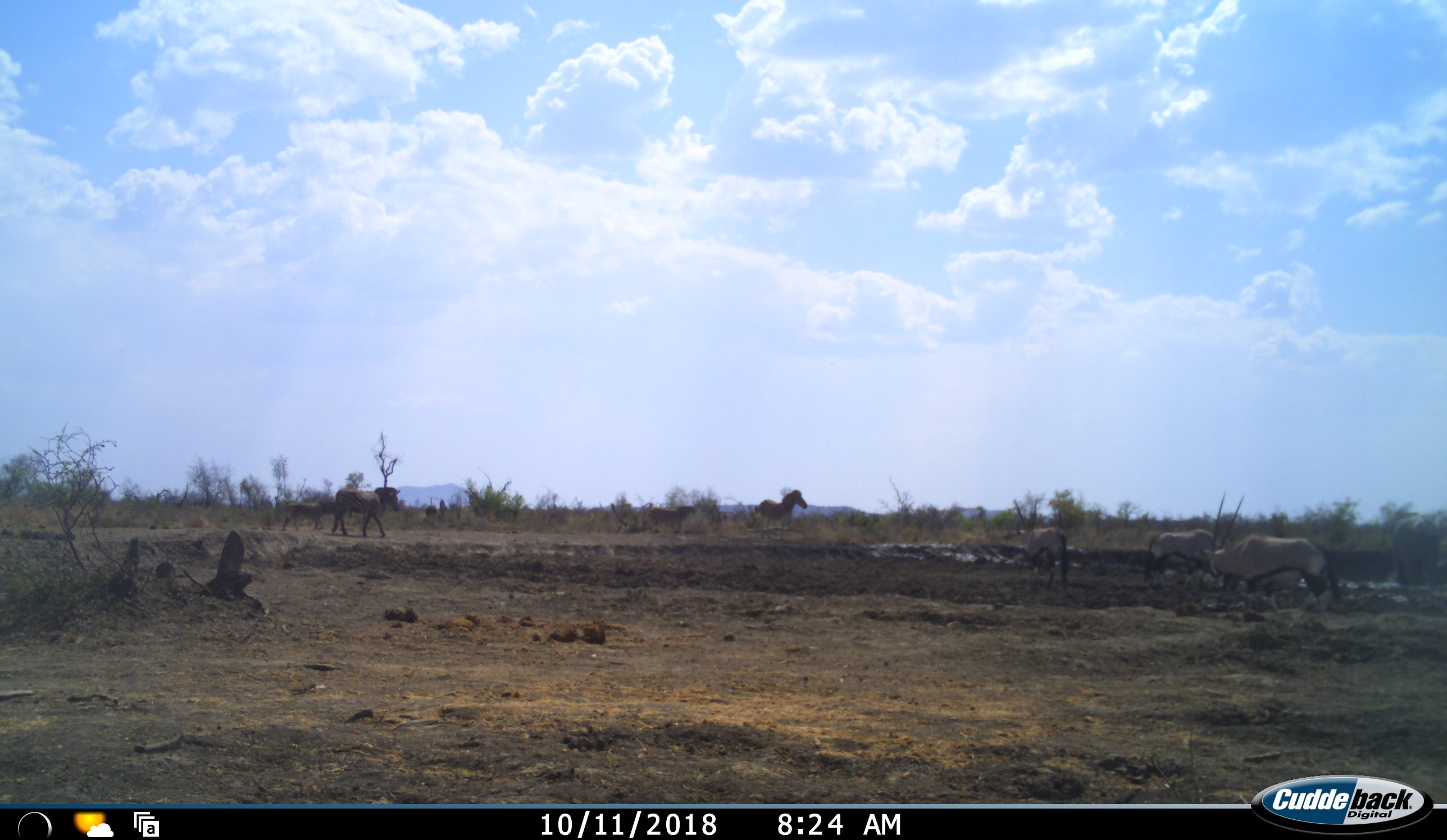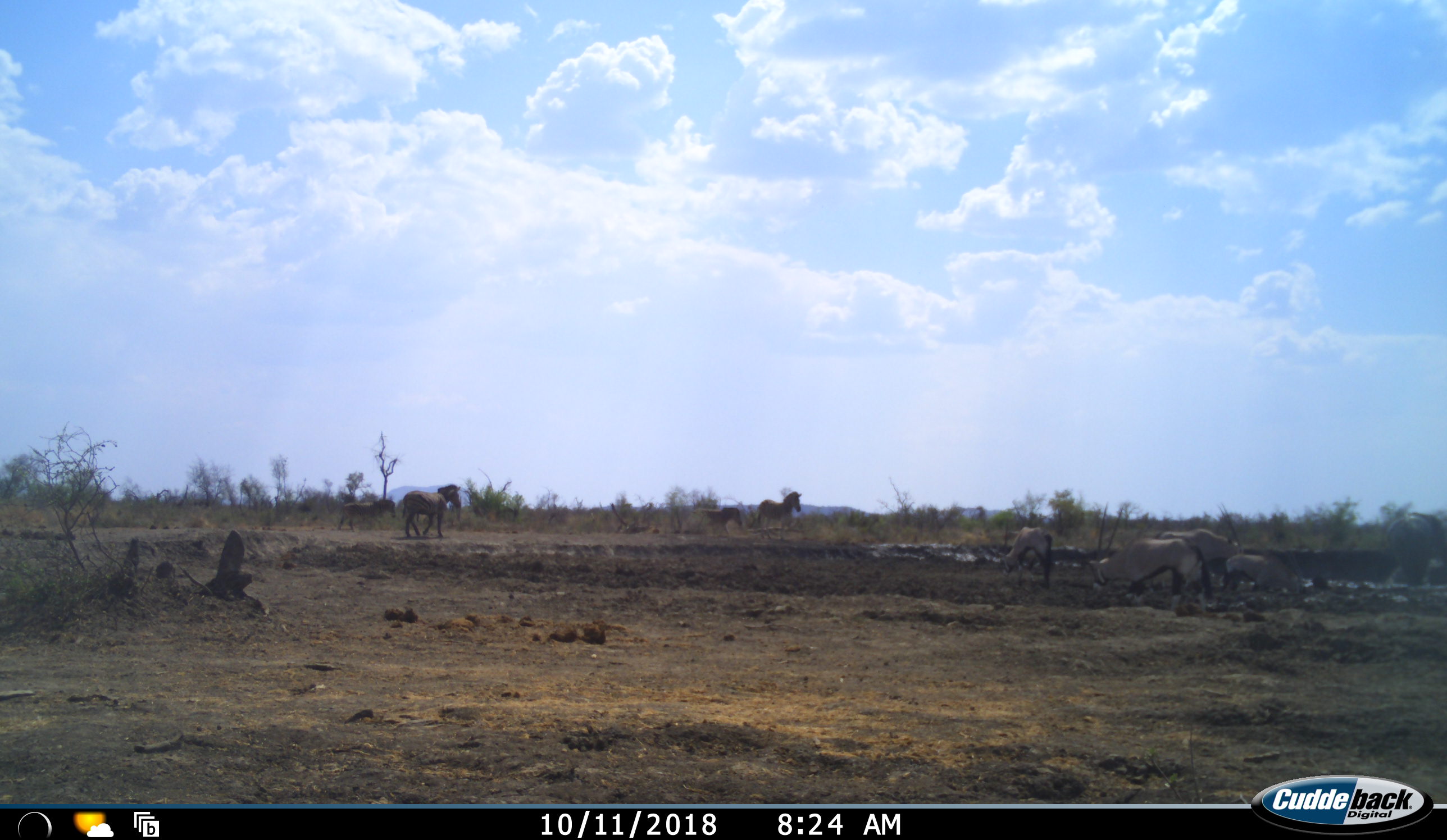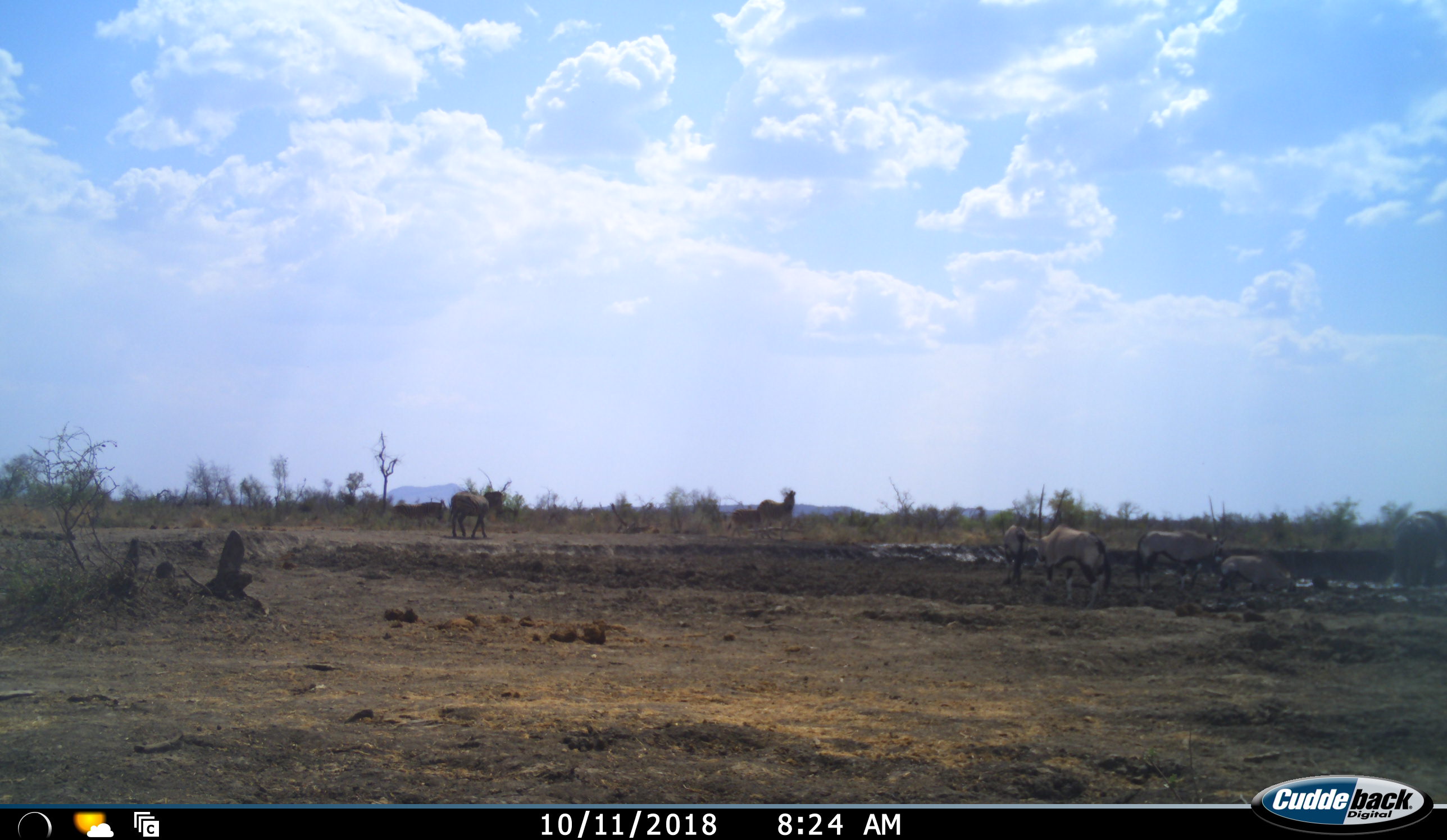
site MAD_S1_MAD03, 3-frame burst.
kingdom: Animalia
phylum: Chordata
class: Mammalia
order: Artiodactyla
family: Bovidae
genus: Oryx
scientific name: Oryx gazella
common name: gemsbok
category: oryx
Oryx (gemsbok) (Oryx gazella), count 4. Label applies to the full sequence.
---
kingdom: Animalia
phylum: Chordata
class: Mammalia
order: Perissodactyla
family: Equidae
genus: Equus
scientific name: Equus quagga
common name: plains zebra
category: zebraplains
Zebraplains (plains zebra) (Equus quagga), count 4. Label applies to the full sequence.